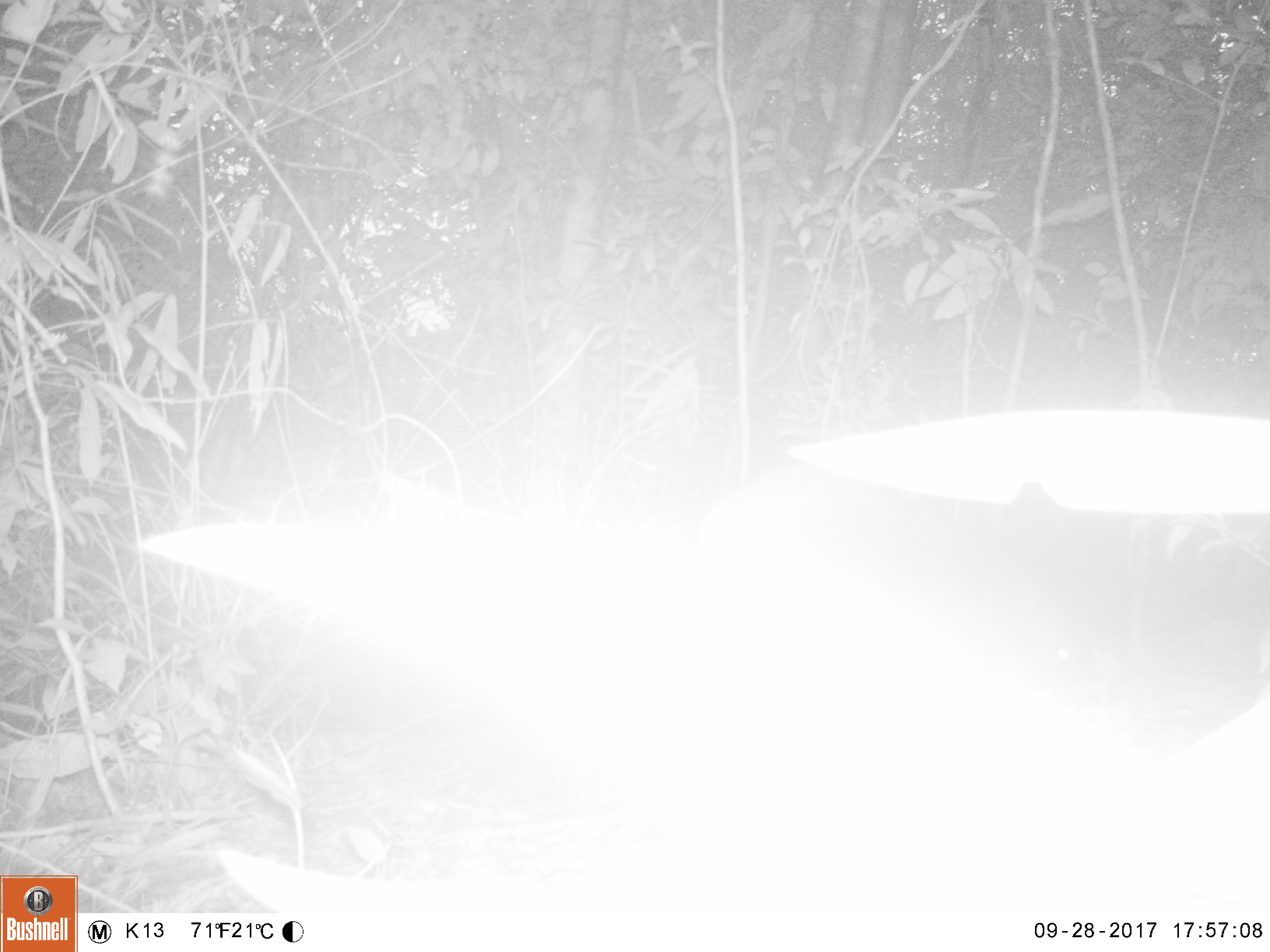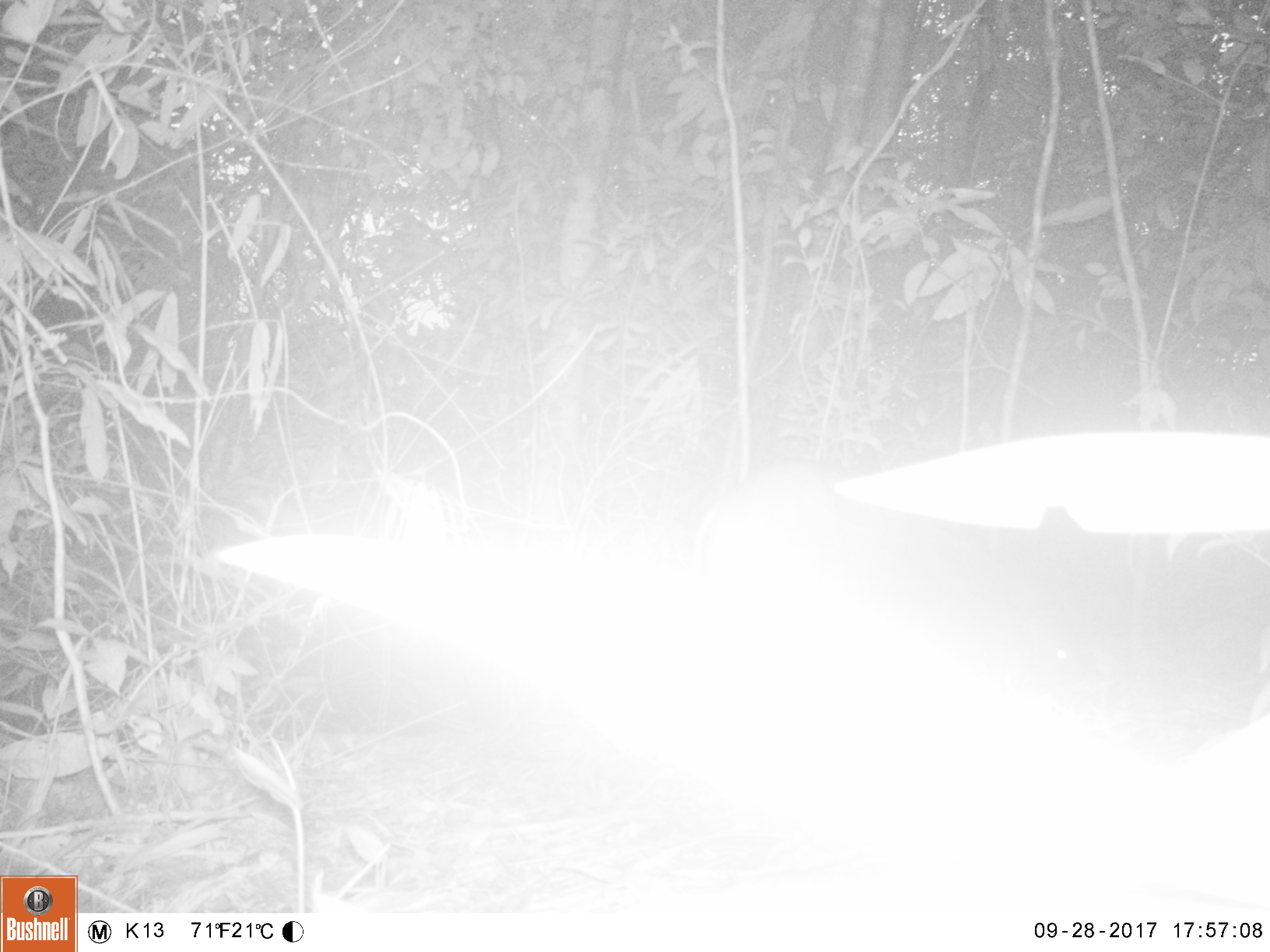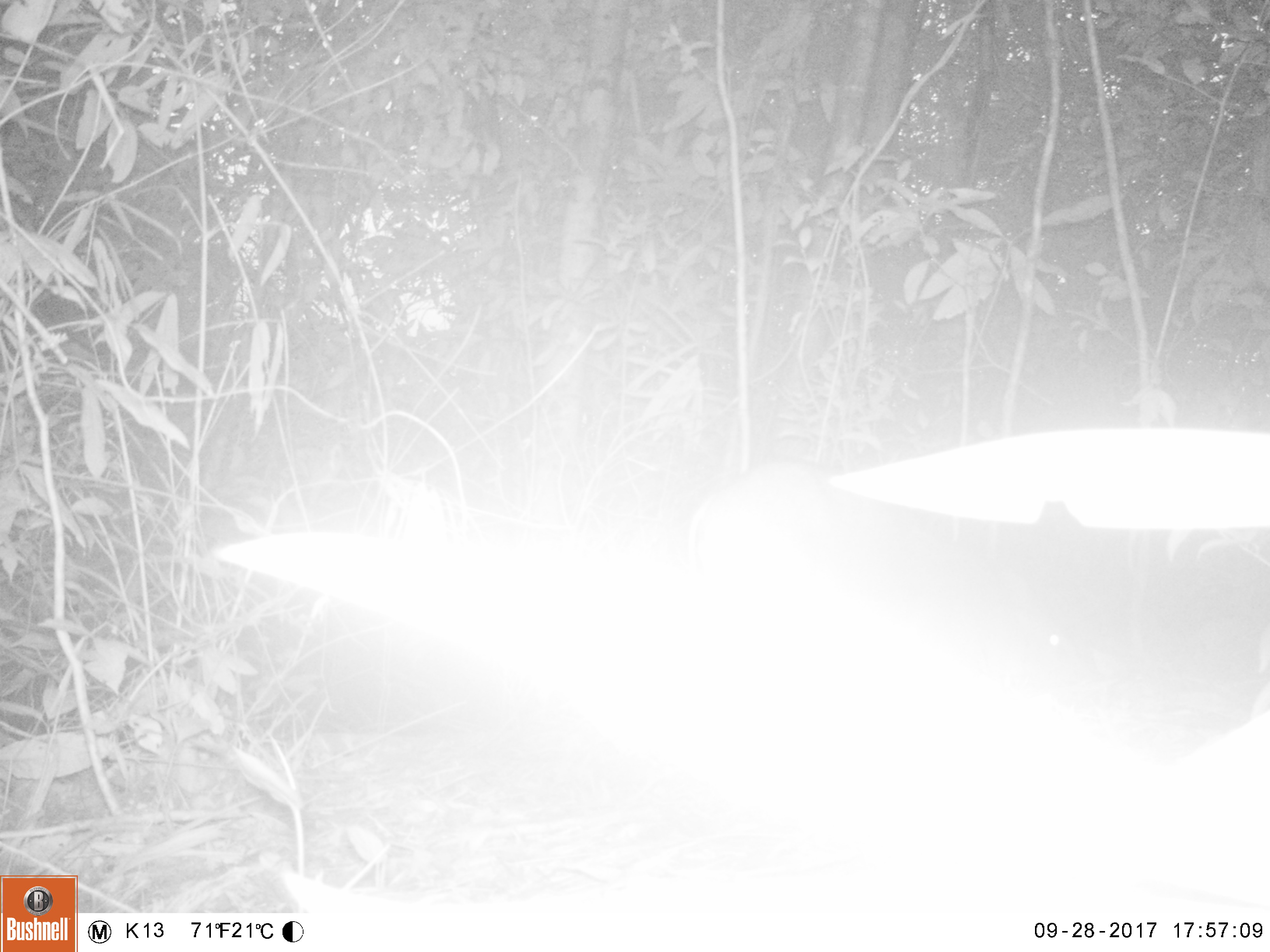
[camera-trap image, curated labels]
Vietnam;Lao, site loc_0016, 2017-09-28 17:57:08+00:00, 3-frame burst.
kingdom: Animalia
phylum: Chordata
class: Mammalia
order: Artiodactyla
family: Suidae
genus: Sus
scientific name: Sus scrofa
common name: eurasian wild pig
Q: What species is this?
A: Eurasian wild pig (Sus scrofa).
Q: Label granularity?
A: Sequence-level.